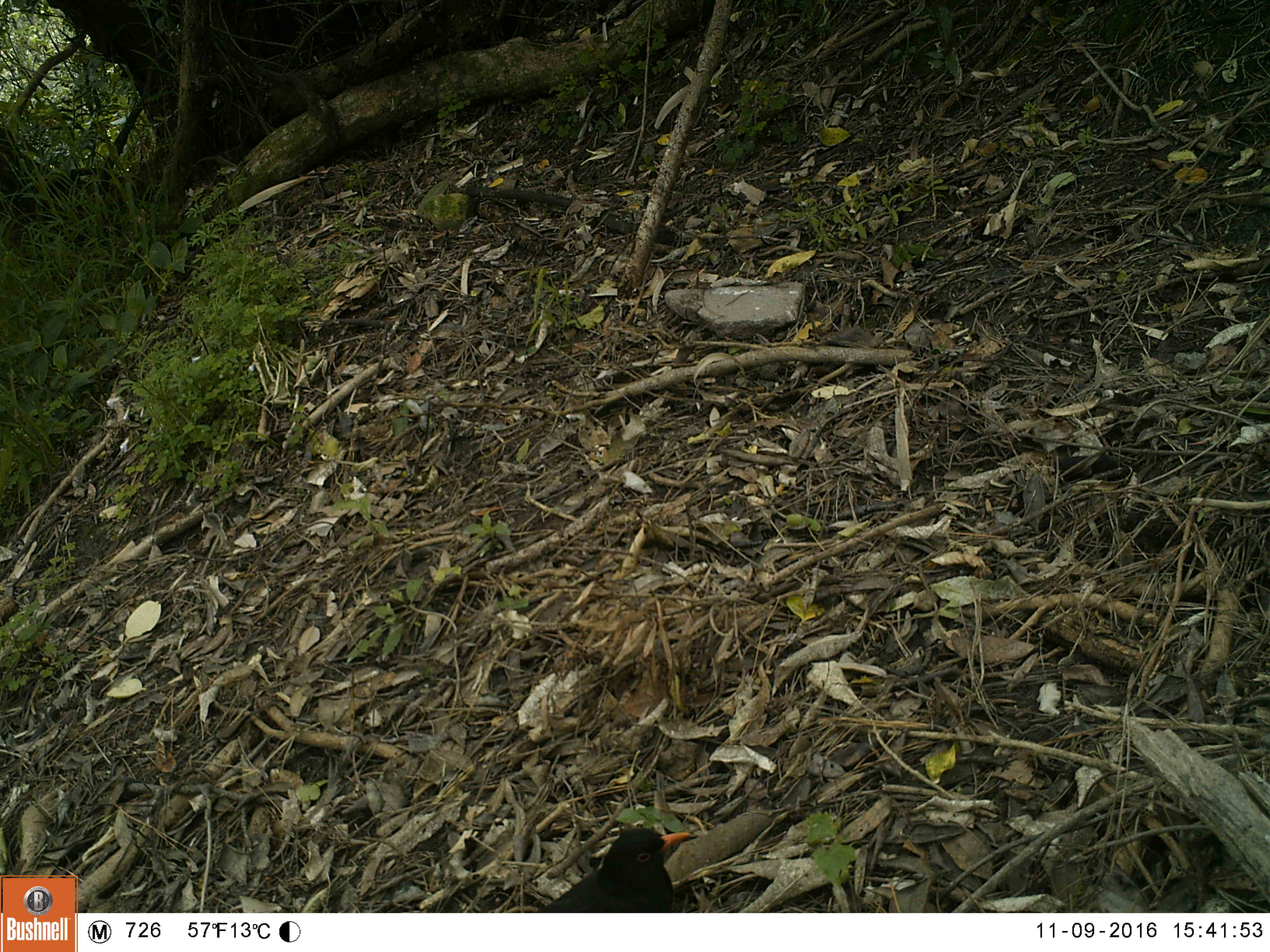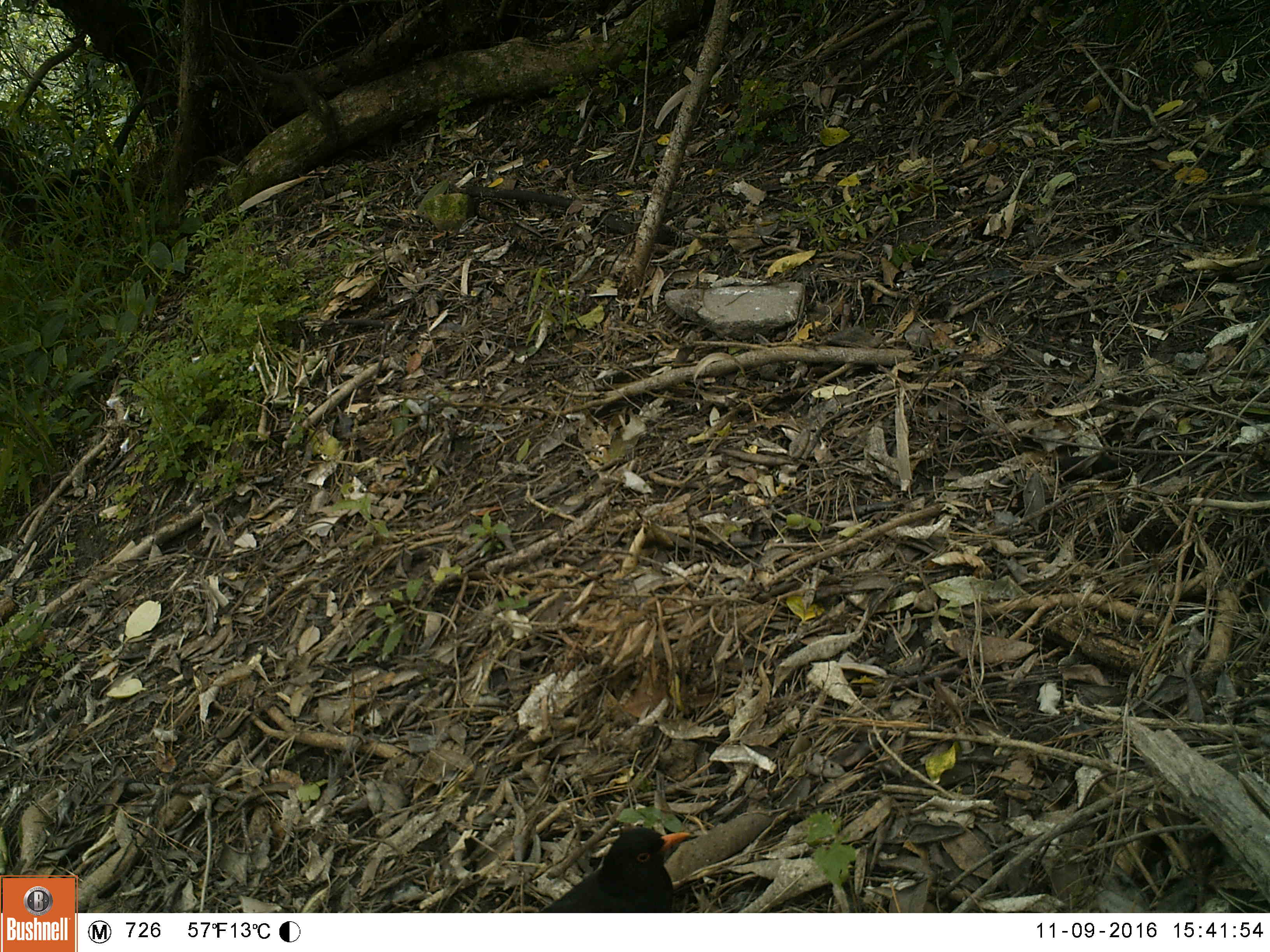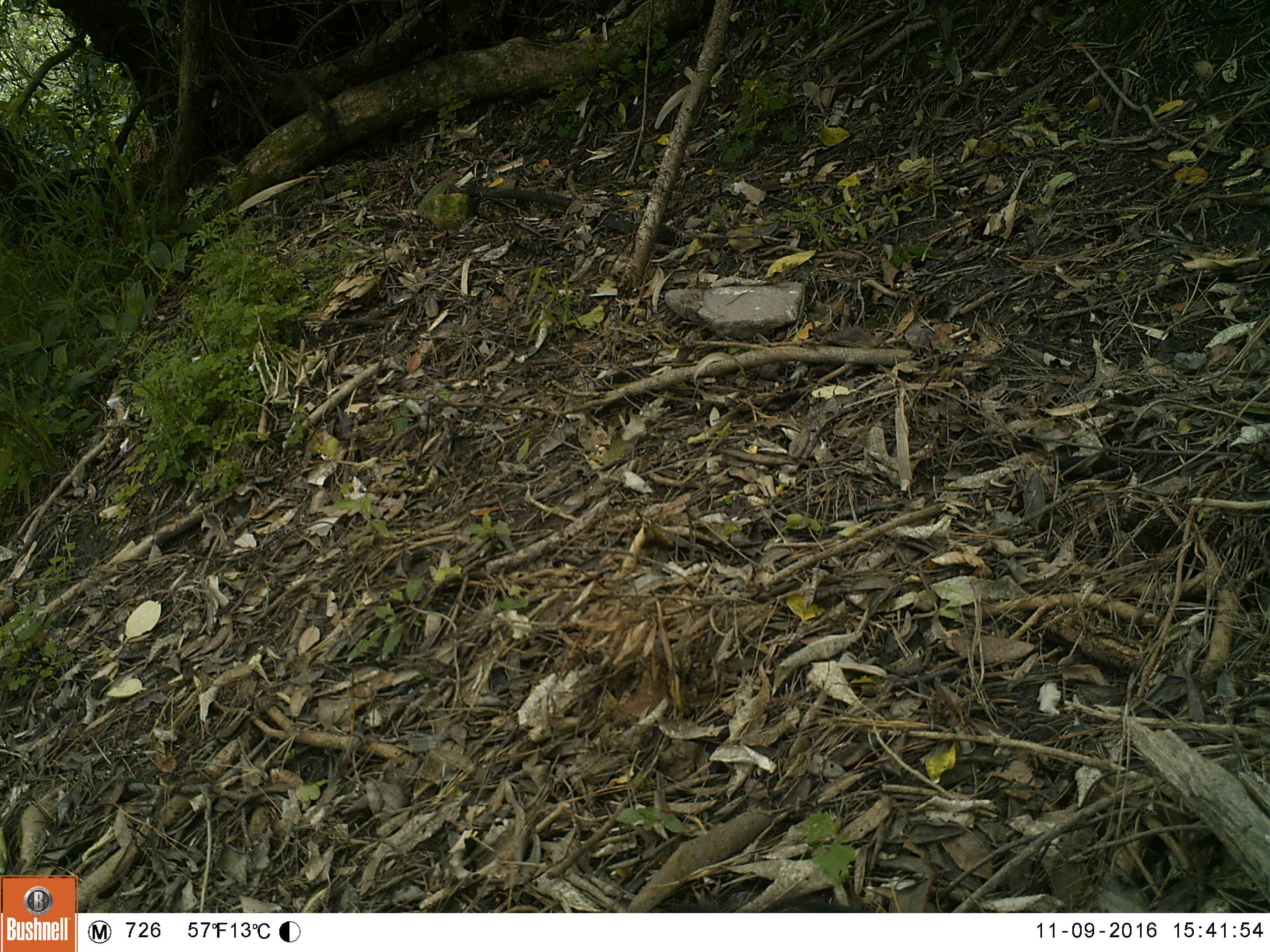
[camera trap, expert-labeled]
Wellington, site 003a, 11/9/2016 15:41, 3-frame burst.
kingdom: Animalia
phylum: Chordata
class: Aves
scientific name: Aves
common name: bird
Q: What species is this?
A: Bird (Aves).